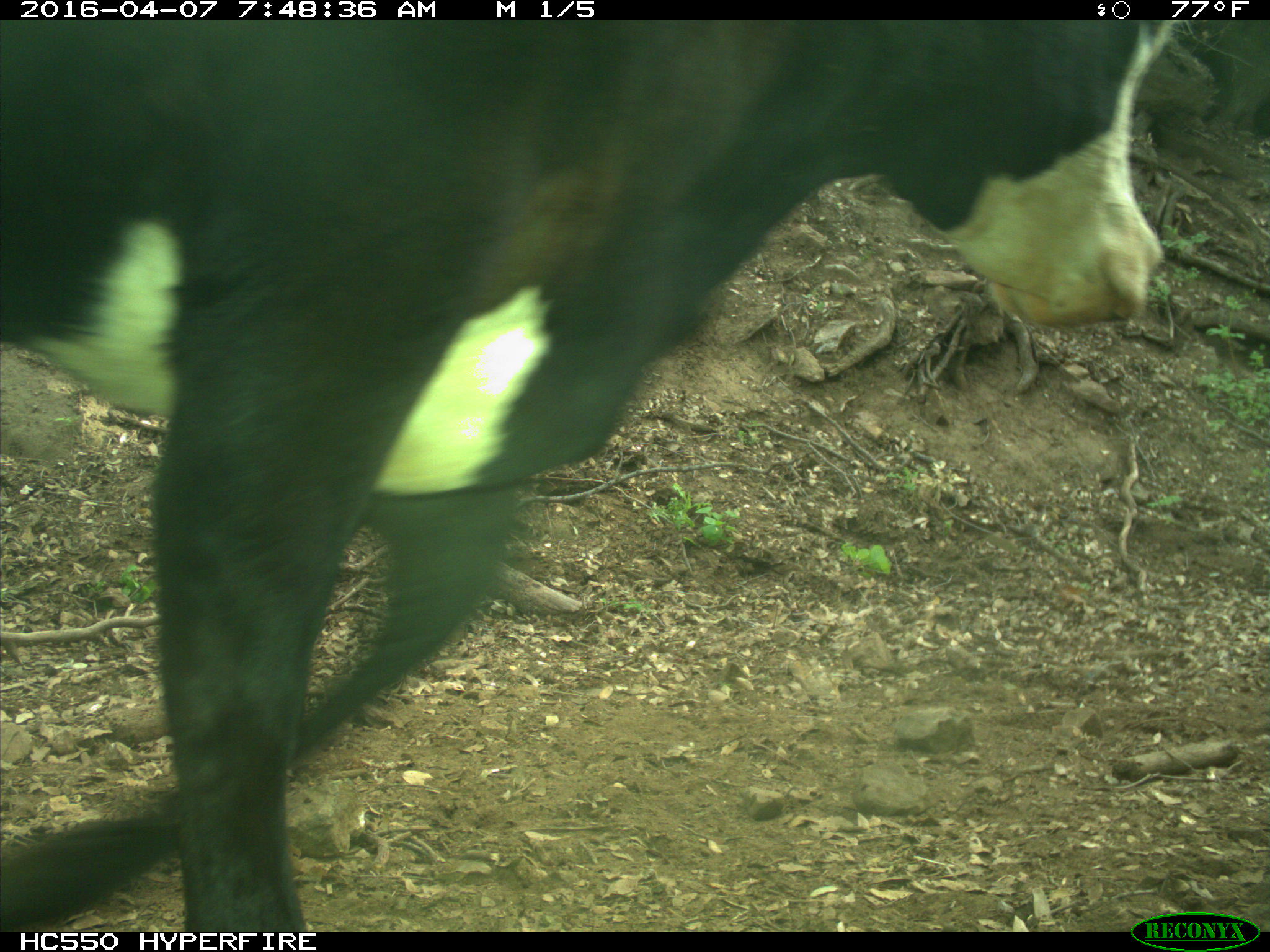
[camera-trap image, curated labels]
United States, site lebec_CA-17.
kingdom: Animalia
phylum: Chordata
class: Mammalia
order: Artiodactyla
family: Bovidae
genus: Bos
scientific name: Bos taurus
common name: domestic cow